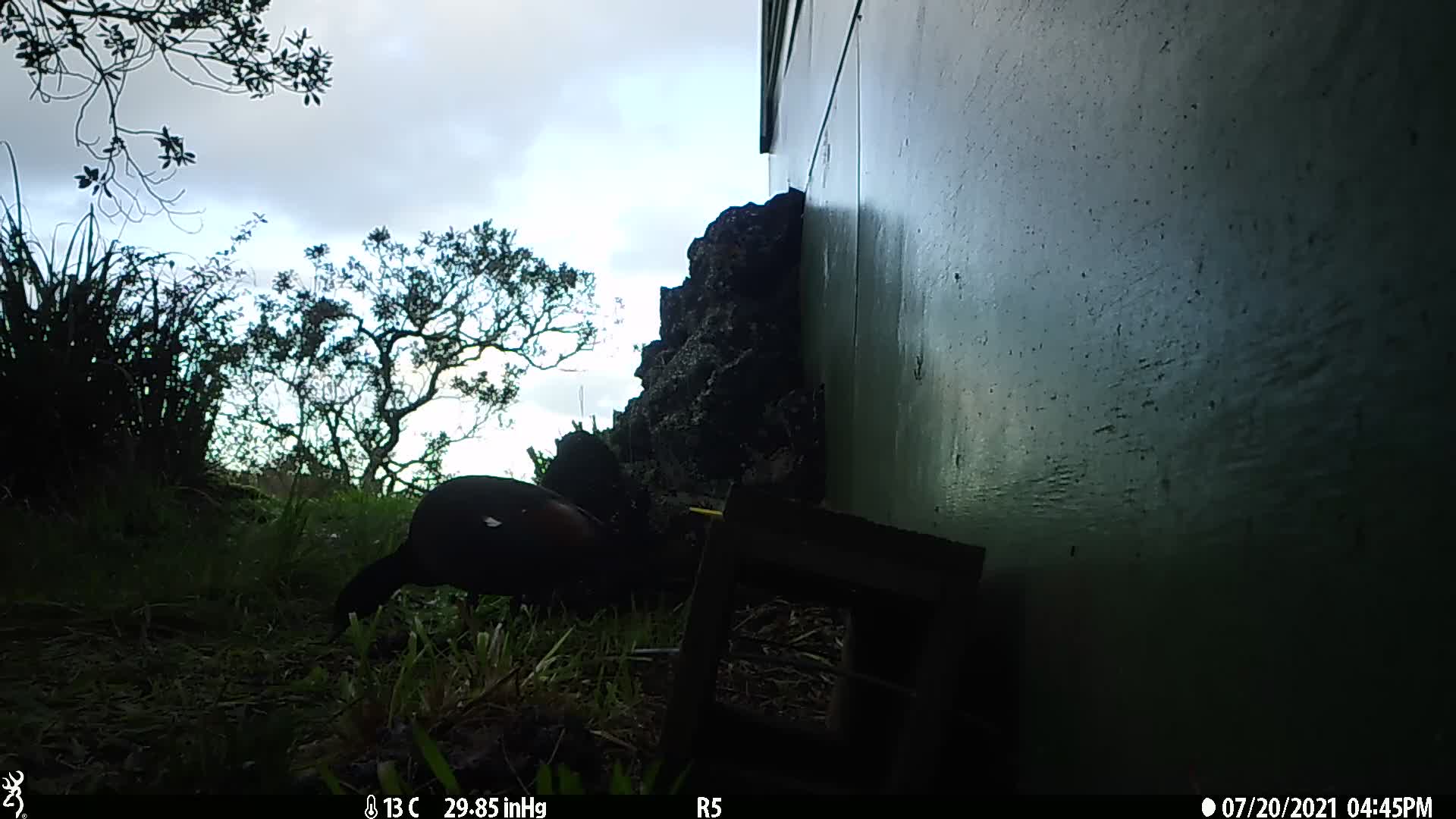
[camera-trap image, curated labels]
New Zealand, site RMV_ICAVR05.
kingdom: Animalia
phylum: Chordata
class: Aves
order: Anseriformes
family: Anatidae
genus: Tadorna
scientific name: Tadorna variegata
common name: paradise shelduck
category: paradise duck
Paradise duck (paradise shelduck) (Tadorna variegata).